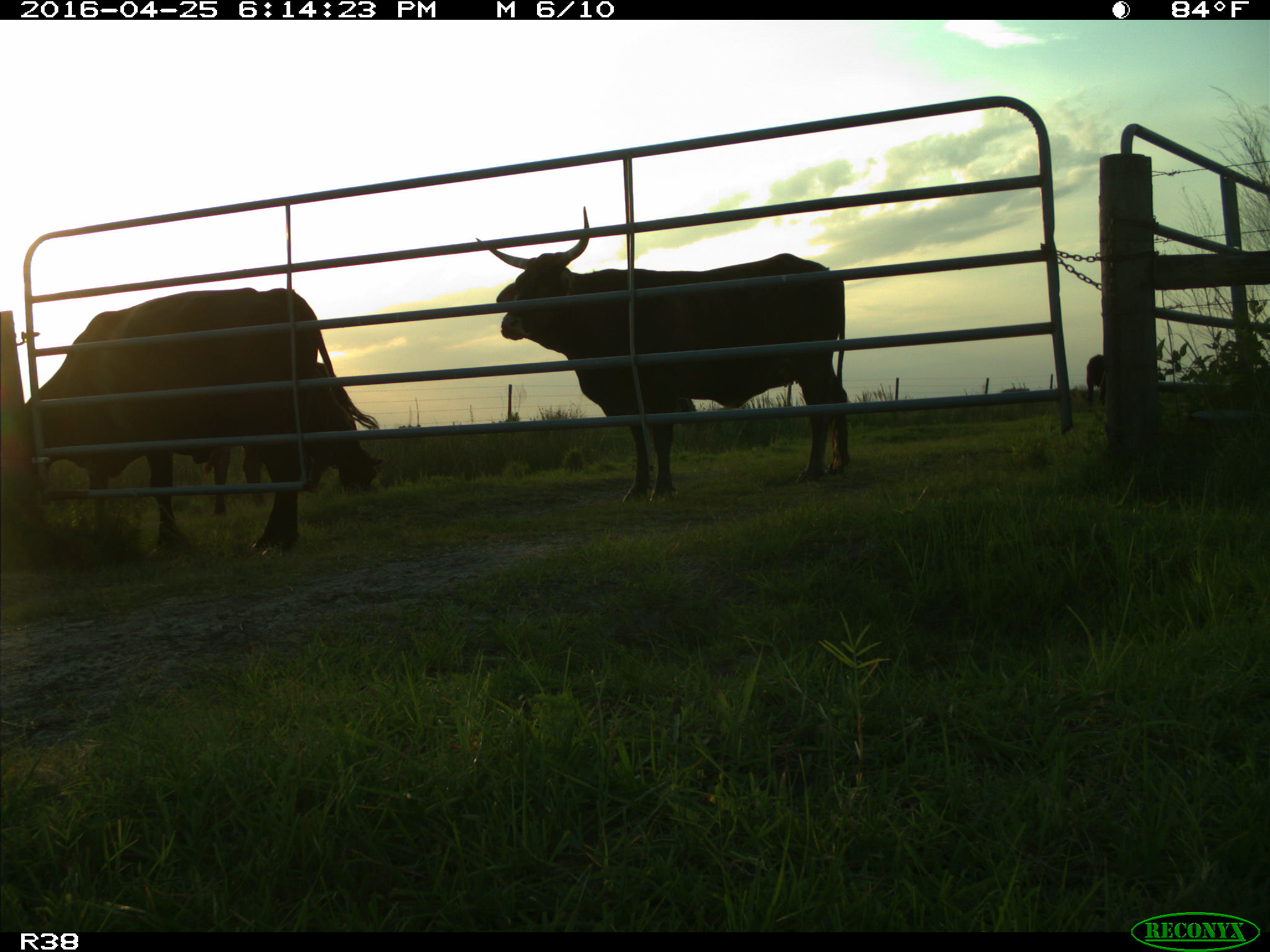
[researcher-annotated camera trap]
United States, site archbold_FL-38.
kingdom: Animalia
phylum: Chordata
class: Mammalia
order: Artiodactyla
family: Bovidae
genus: Bos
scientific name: Bos taurus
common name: domestic cow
Bos taurus (domestic cow).